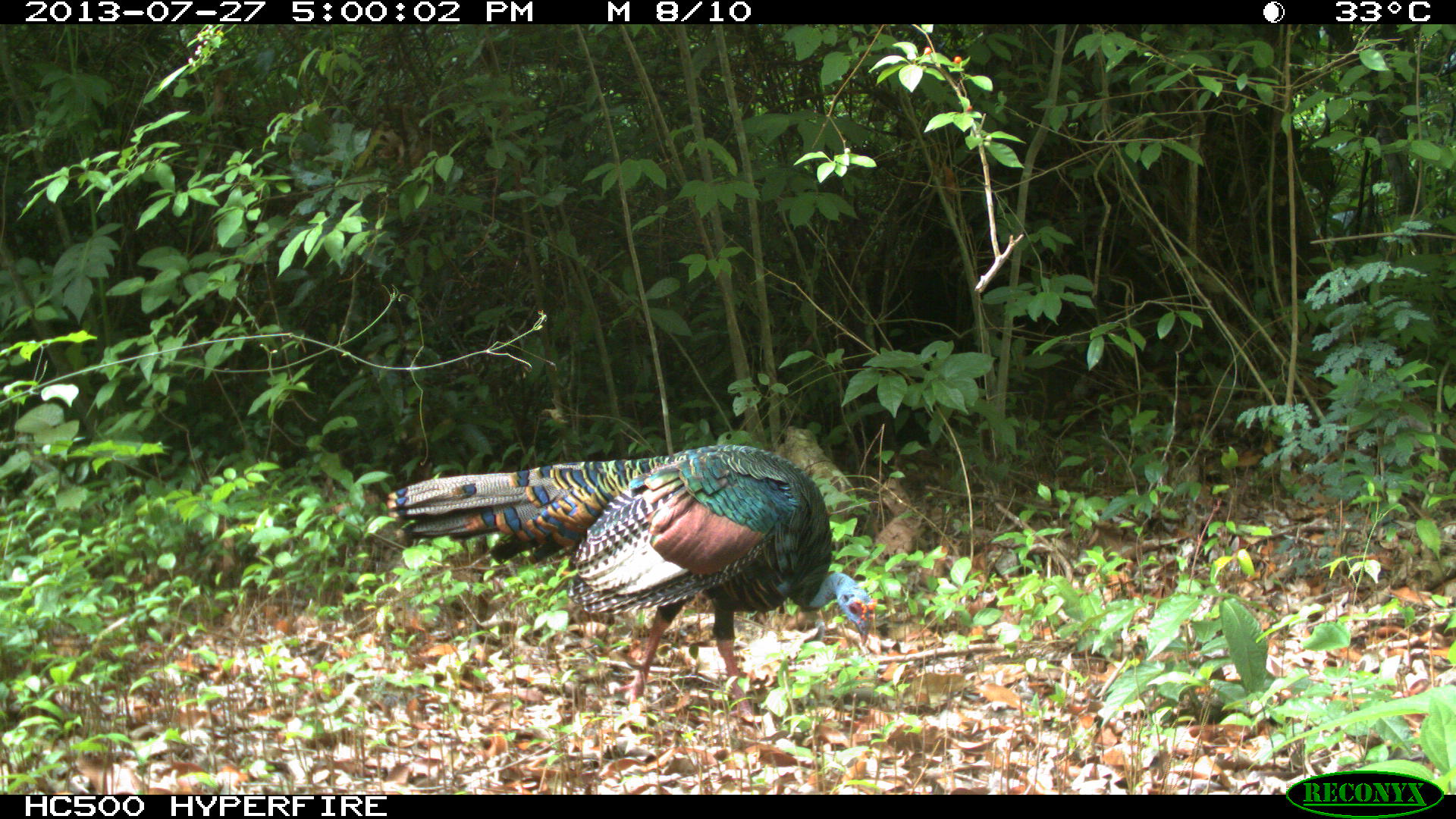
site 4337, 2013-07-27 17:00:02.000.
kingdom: Animalia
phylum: Chordata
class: Aves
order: Galliformes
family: Phasianidae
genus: Meleagris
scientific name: Meleagris ocellata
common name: ocellated turkey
Meleagris ocellata (ocellated turkey), count 1.